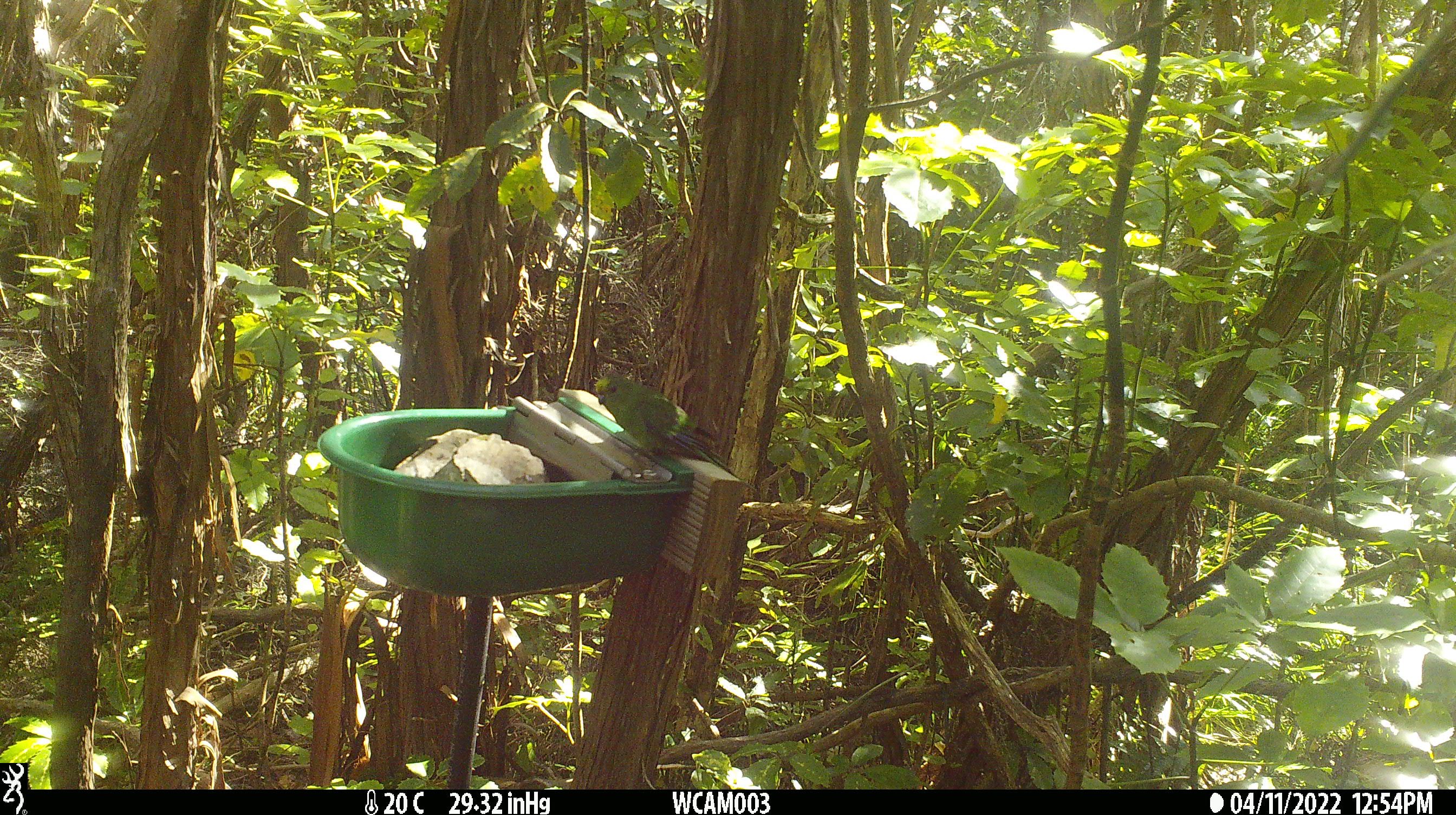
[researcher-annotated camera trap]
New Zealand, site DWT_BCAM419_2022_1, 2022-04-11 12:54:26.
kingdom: Animalia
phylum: Chordata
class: Aves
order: Psittaciformes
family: Psittaculidae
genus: Cyanoramphus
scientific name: Cyanoramphus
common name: parakeet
Parakeet (Cyanoramphus).